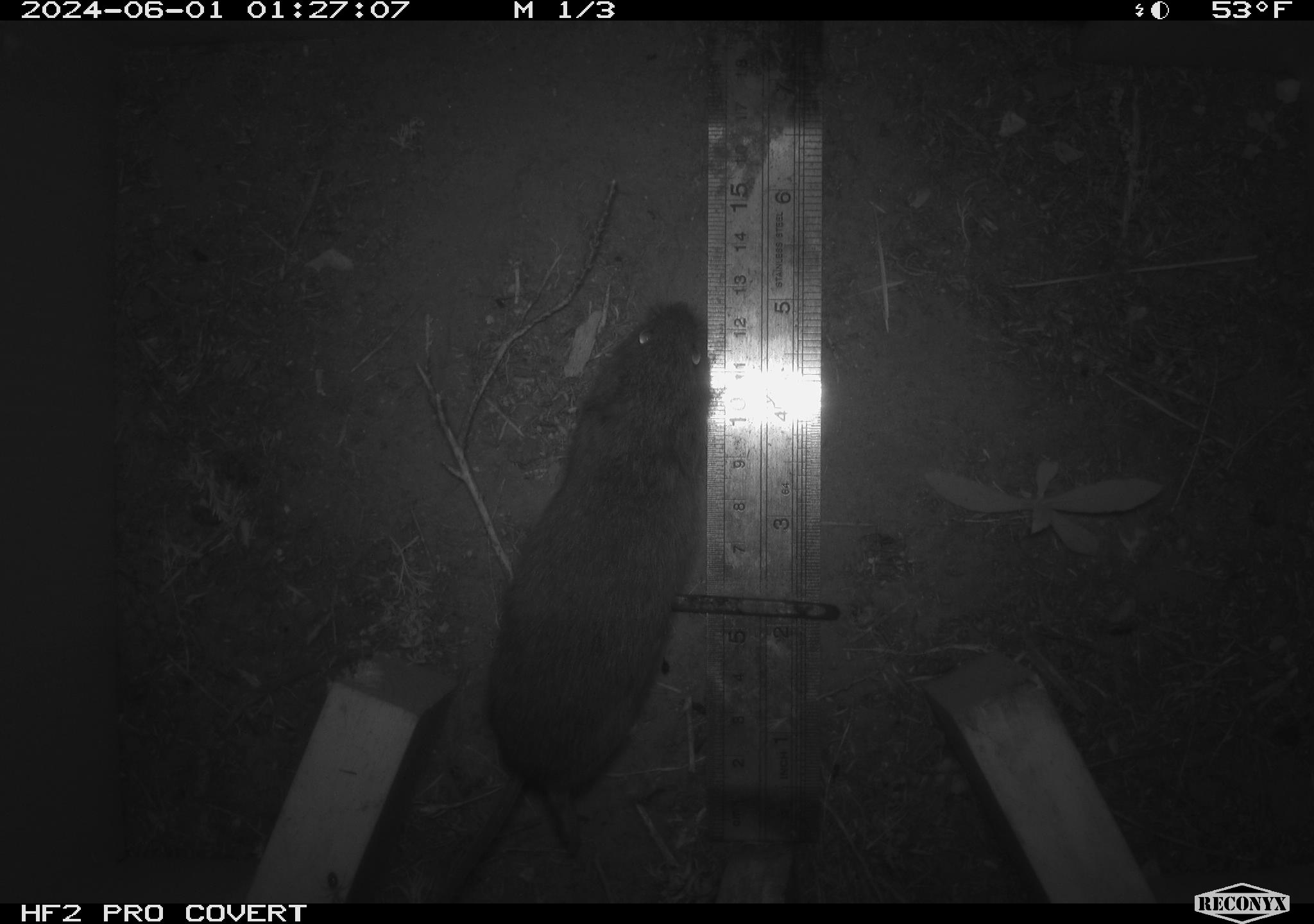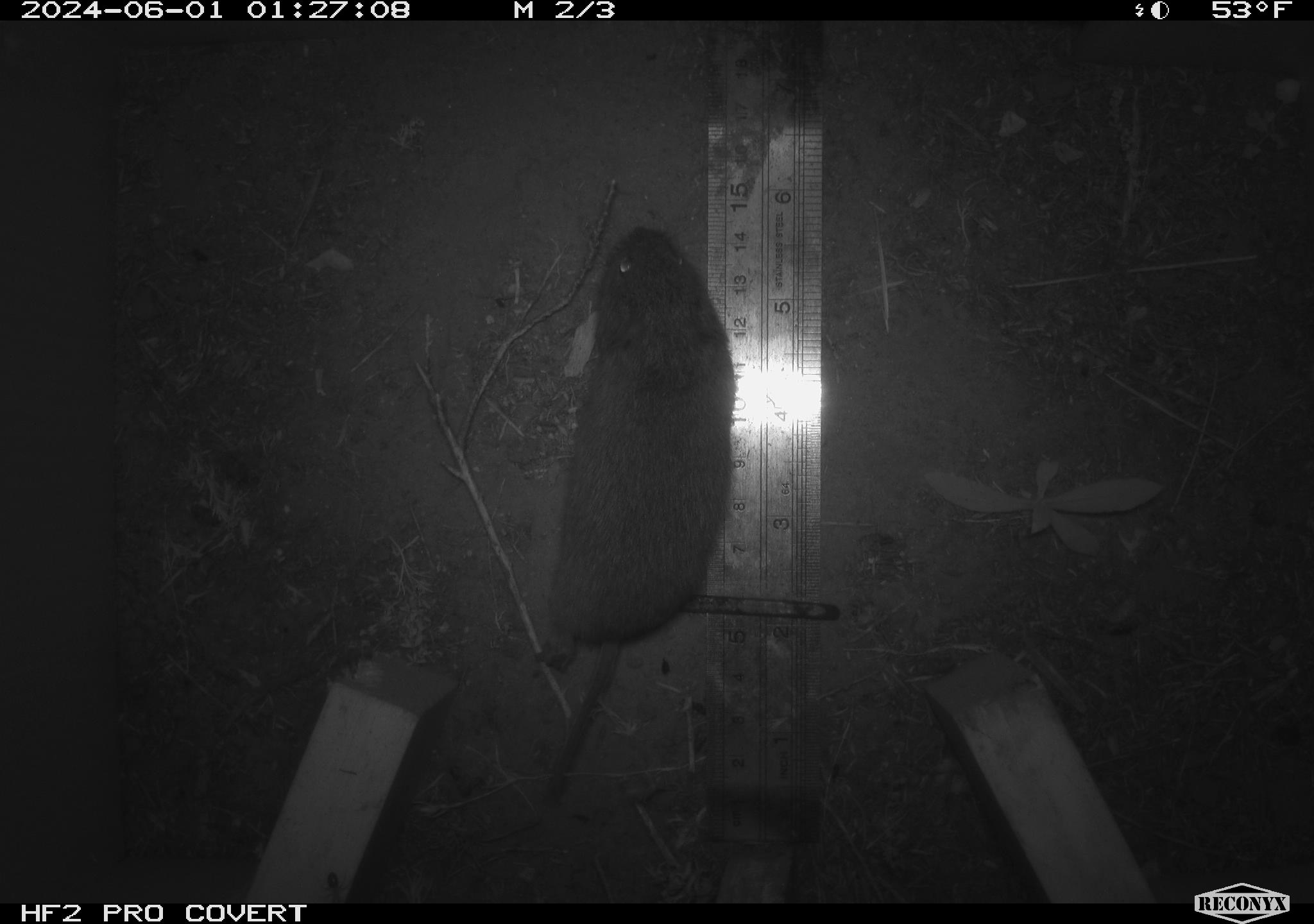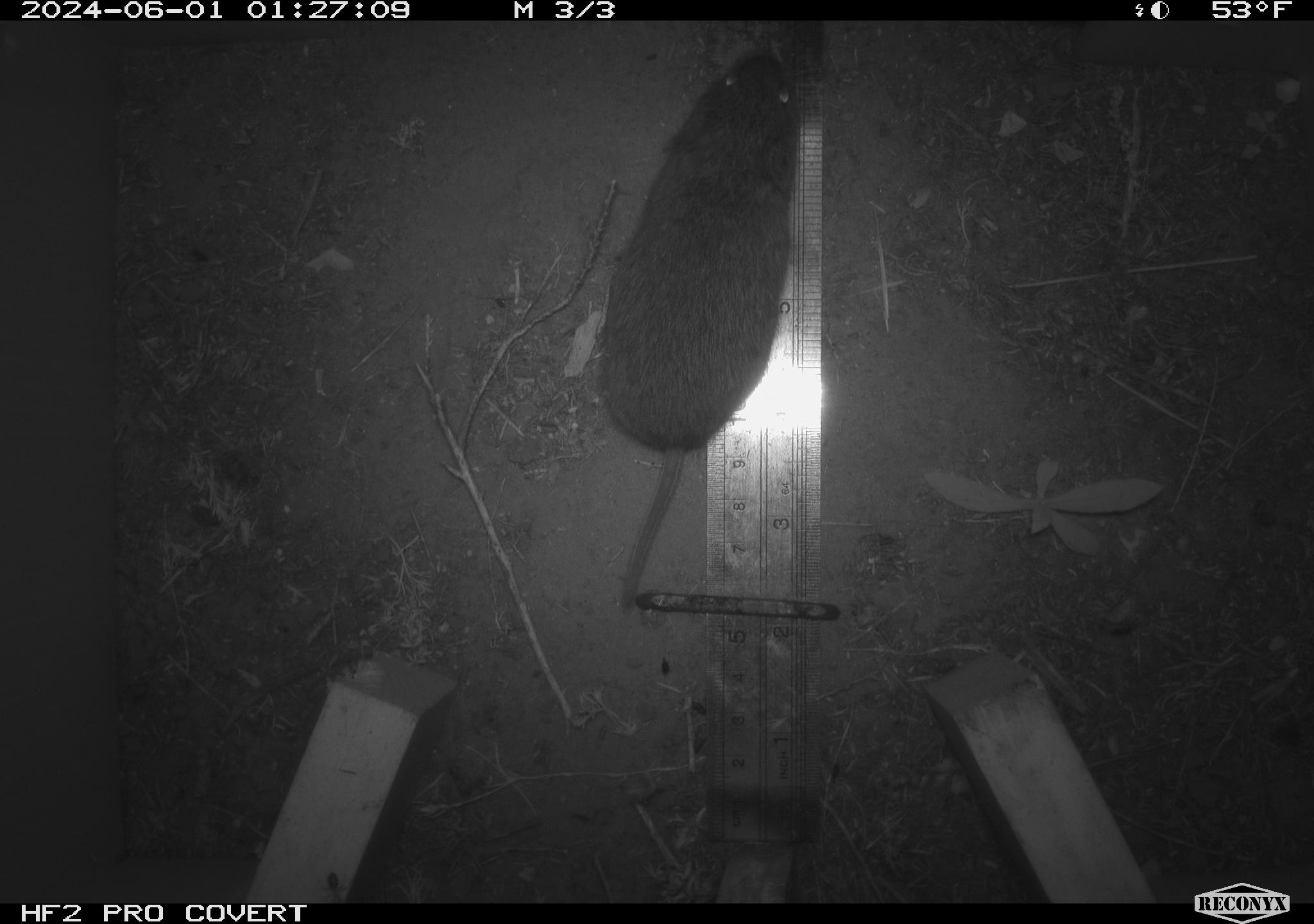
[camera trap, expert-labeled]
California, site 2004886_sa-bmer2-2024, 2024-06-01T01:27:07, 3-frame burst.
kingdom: Animalia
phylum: Chordata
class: Mammalia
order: Rodentia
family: Cricetidae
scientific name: Arvicolinae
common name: voles, lemmings, and muskrats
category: arvicolinae subfamily